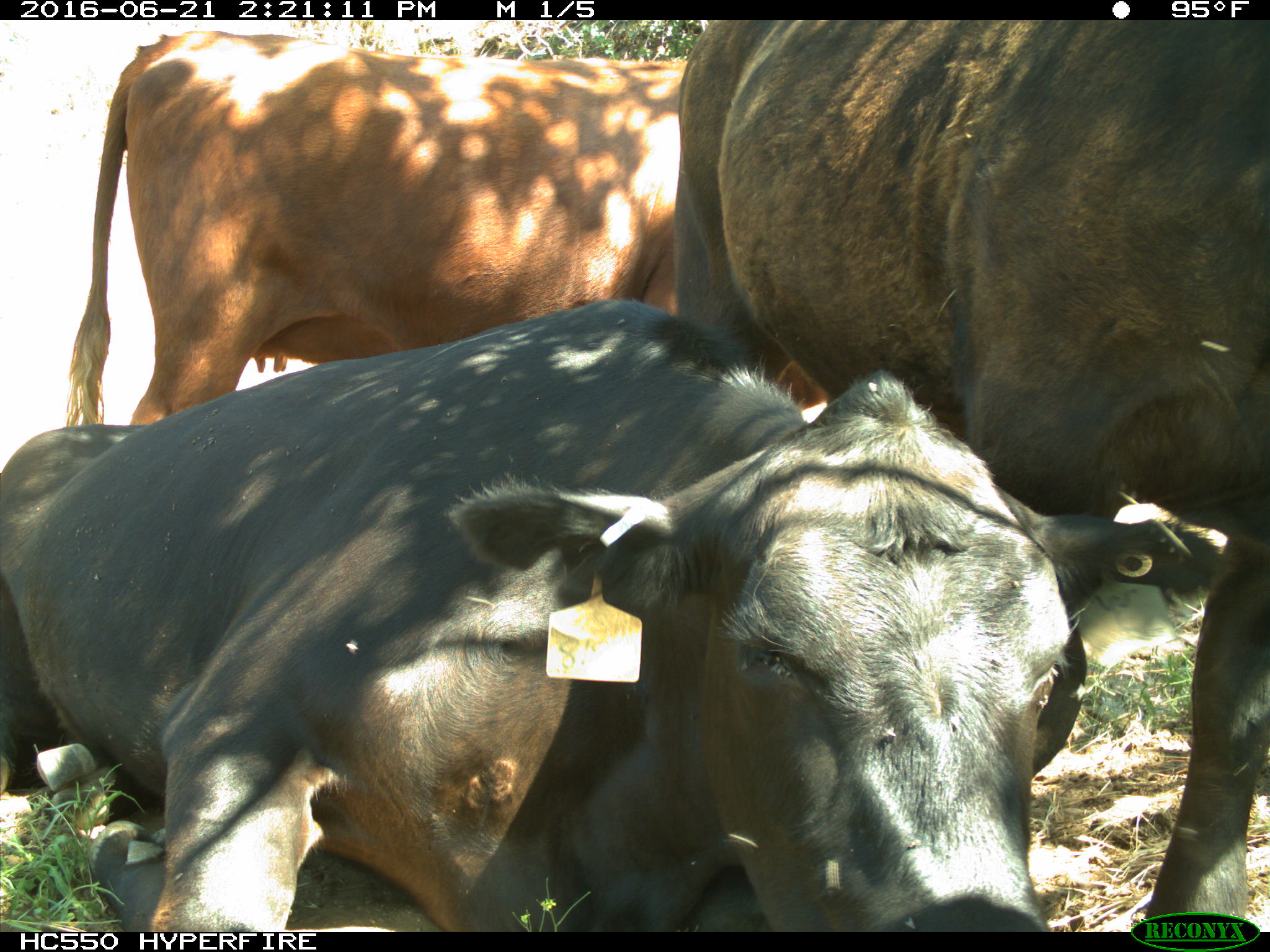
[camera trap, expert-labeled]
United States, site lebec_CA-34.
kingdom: Animalia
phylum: Chordata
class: Mammalia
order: Artiodactyla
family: Bovidae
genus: Bos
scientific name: Bos taurus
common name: domestic cow